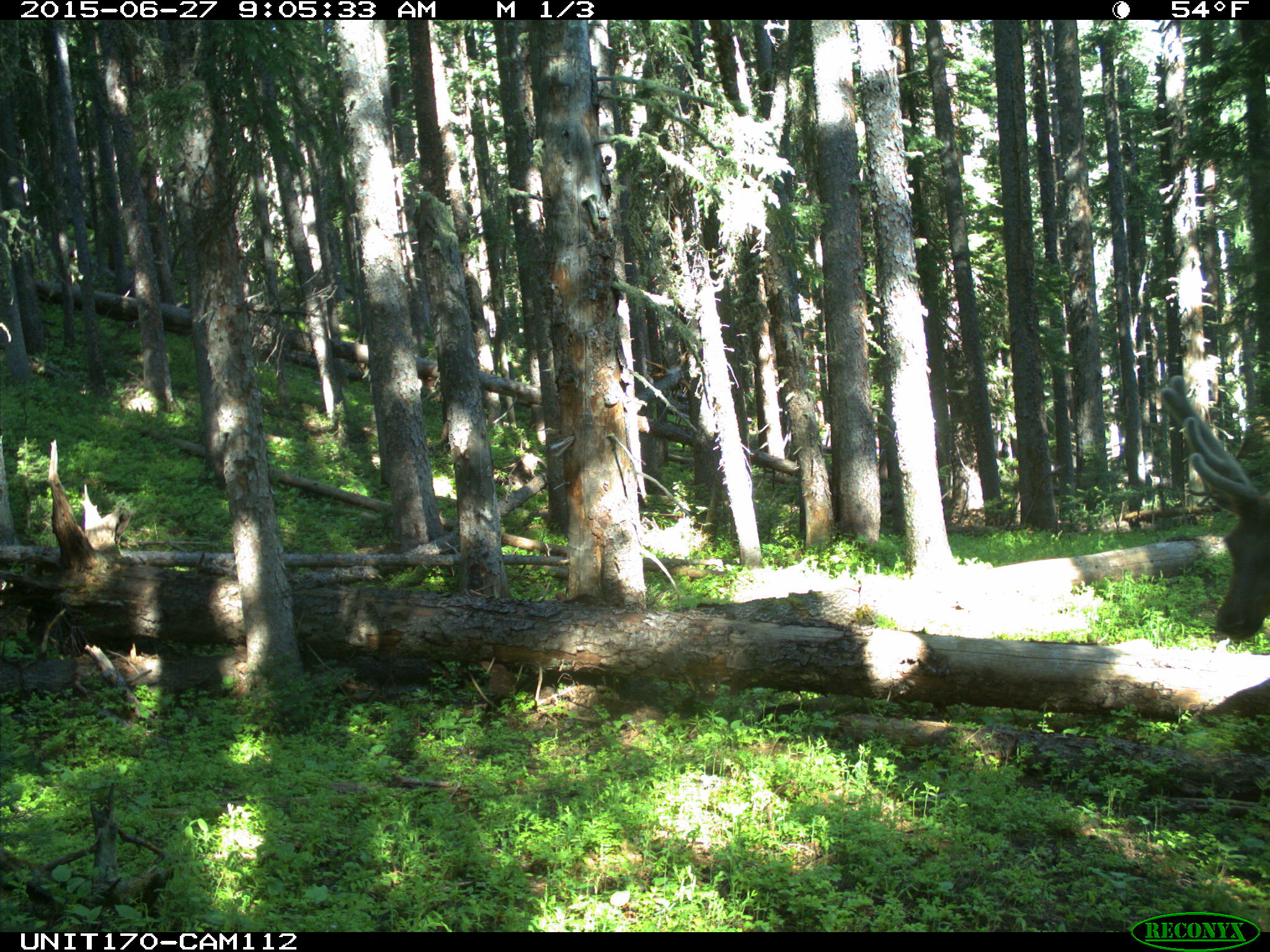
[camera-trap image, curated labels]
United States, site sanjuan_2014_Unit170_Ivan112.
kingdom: Animalia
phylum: Chordata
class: Mammalia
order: Artiodactyla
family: Cervidae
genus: Cervus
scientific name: Cervus elaphus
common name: red deer